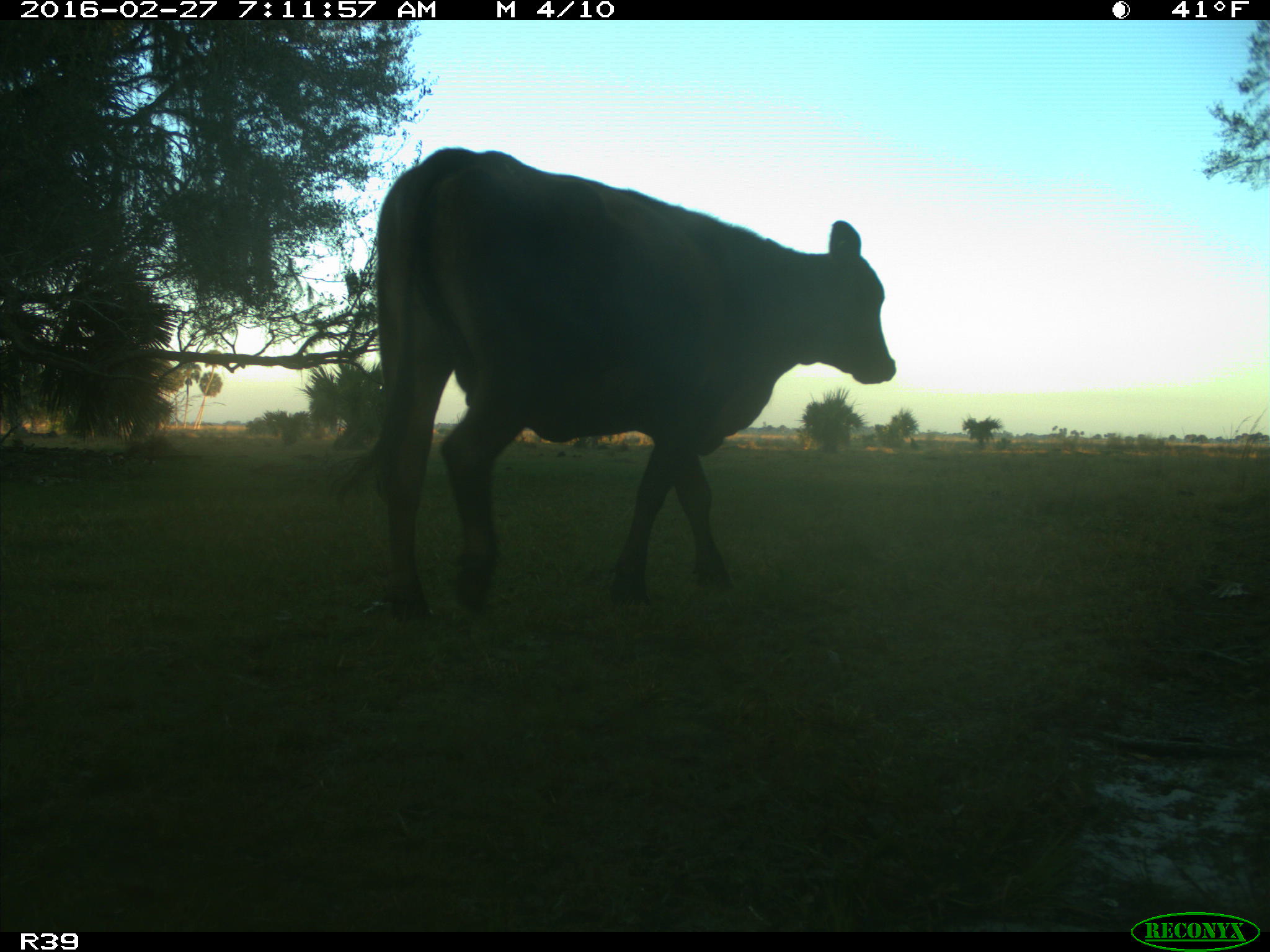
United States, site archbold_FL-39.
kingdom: Animalia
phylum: Chordata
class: Mammalia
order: Artiodactyla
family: Bovidae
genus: Bos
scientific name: Bos taurus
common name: domestic cow